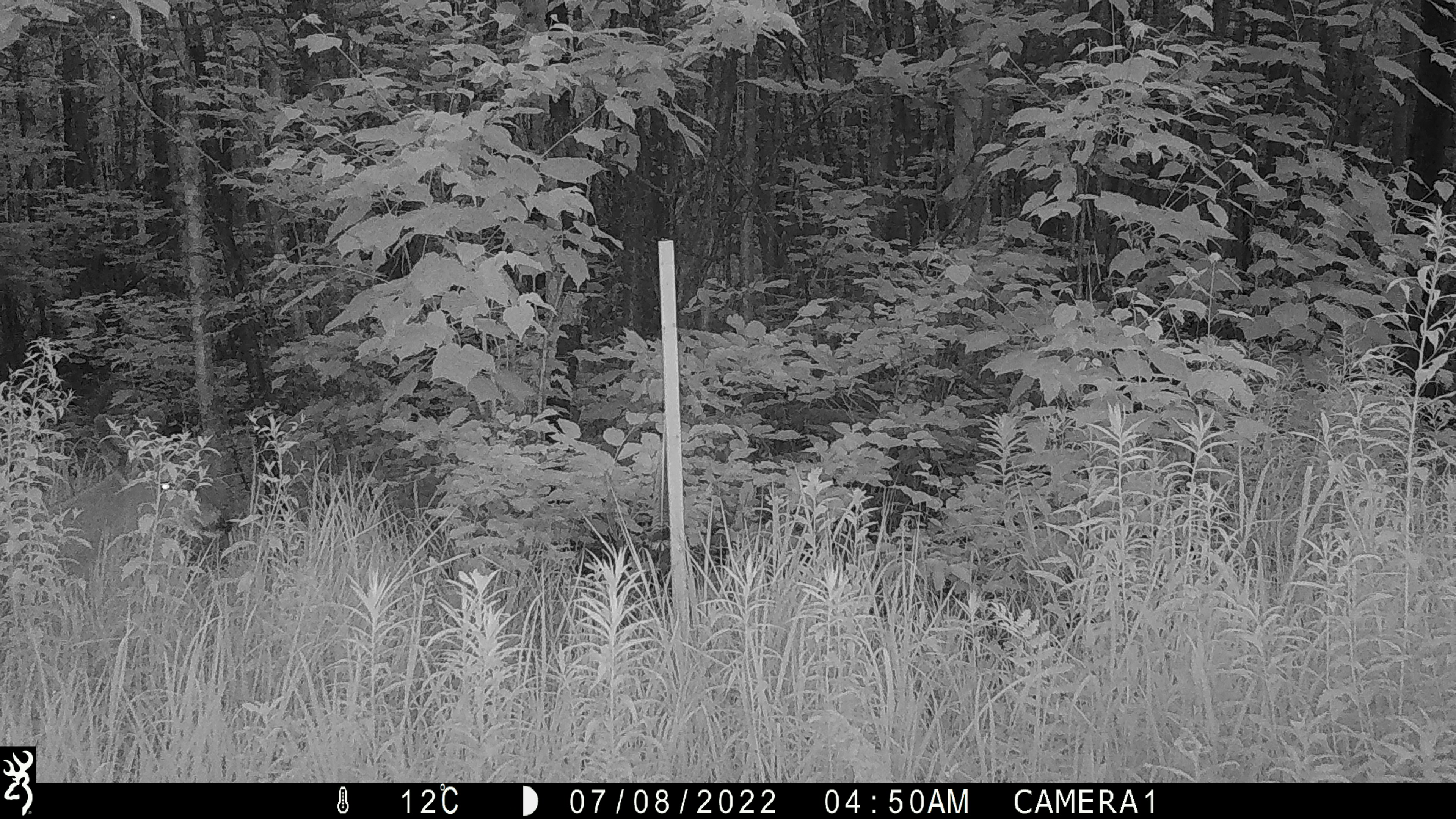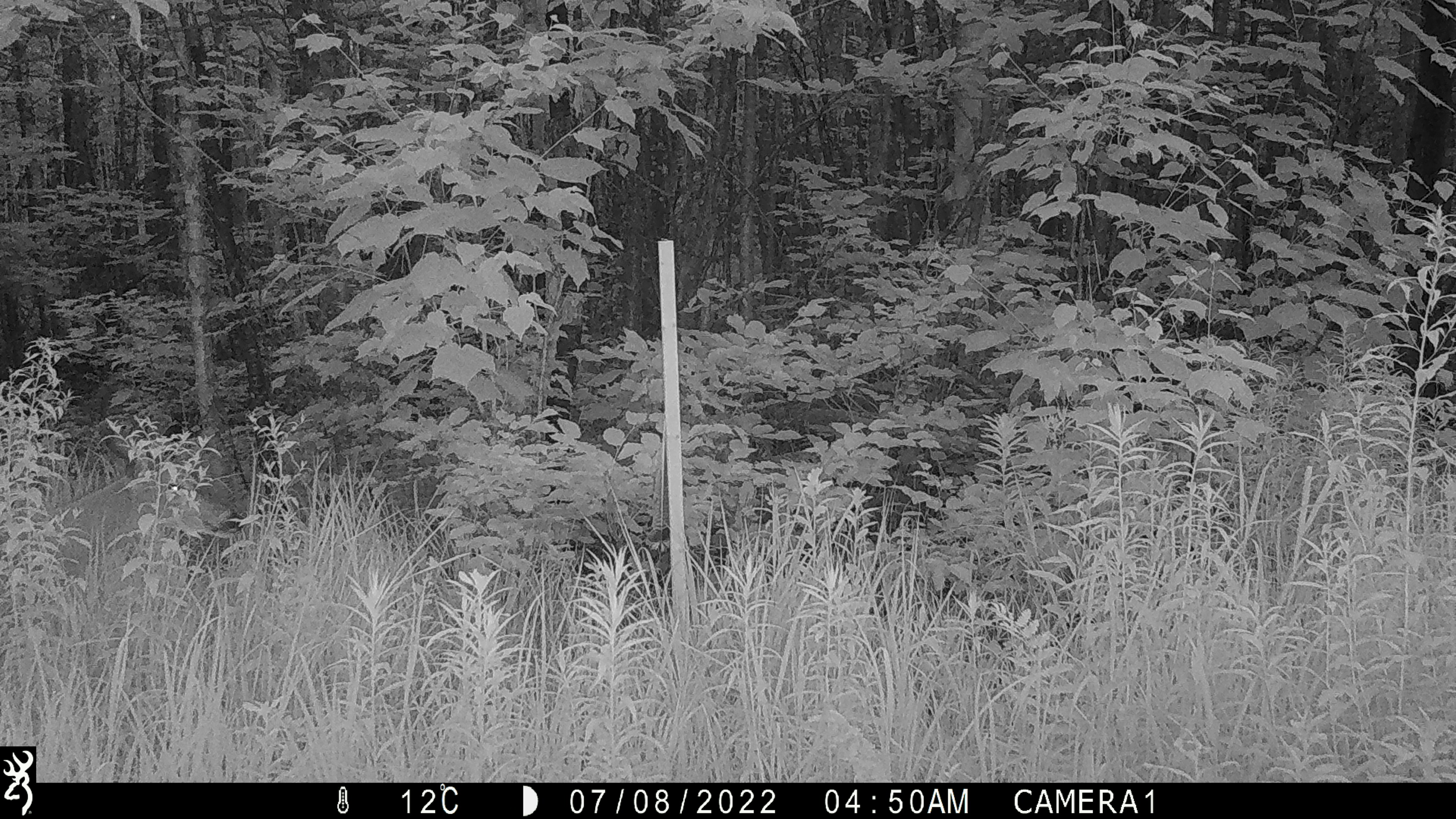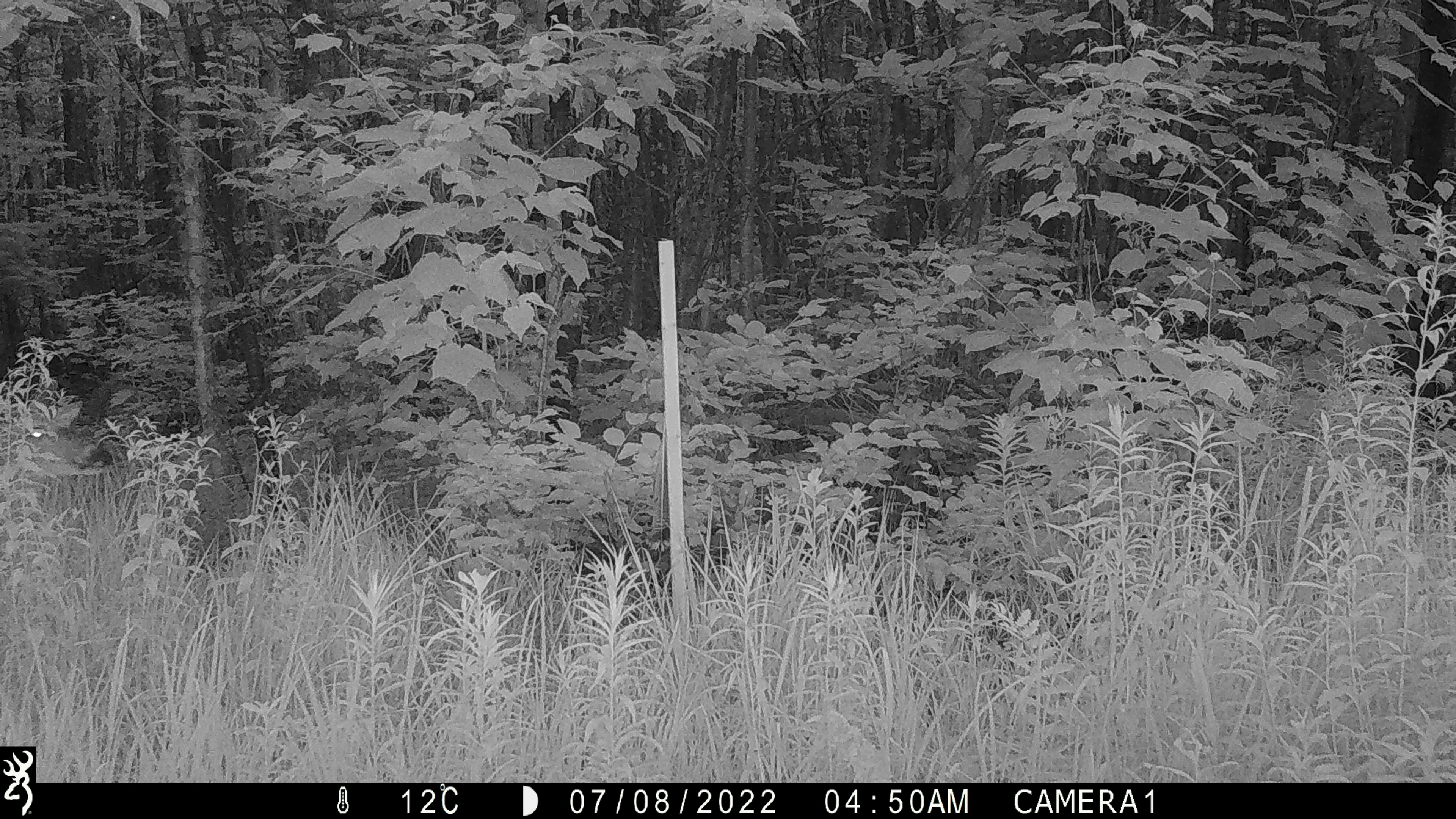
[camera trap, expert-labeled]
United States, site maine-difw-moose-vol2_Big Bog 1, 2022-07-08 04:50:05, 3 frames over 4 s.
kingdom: Animalia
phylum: Chordata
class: Mammalia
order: Artiodactyla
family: Cervidae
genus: Odocoileus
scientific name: Odocoileus virginianus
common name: white-tailed deer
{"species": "white-tailed deer (Odocoileus virginianus)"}